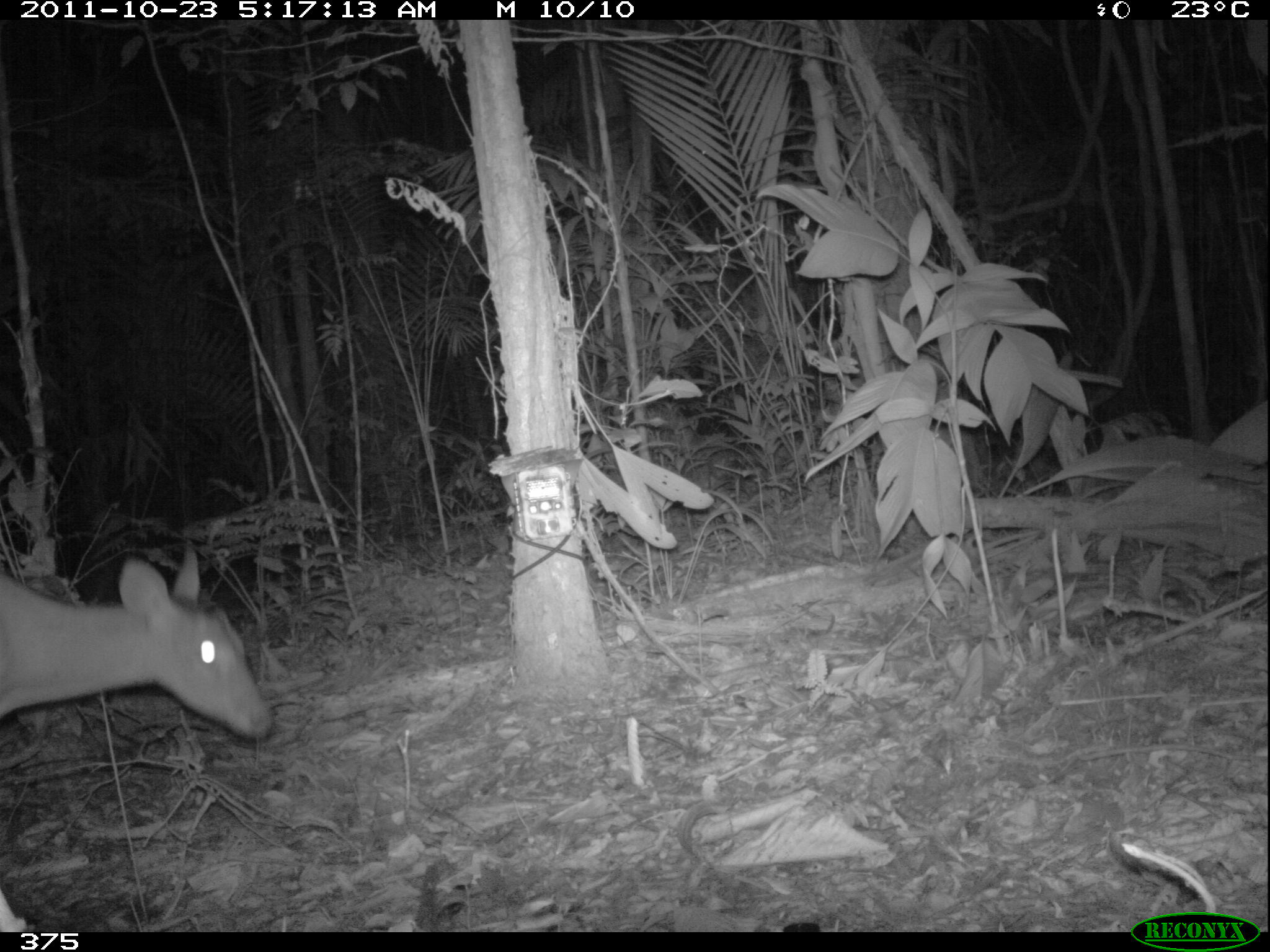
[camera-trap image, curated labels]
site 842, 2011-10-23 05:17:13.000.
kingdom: Animalia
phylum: Chordata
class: Mammalia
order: Artiodactyla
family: Cervidae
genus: Mazama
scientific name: Mazama americana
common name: red brocket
Mazama americana (red brocket).